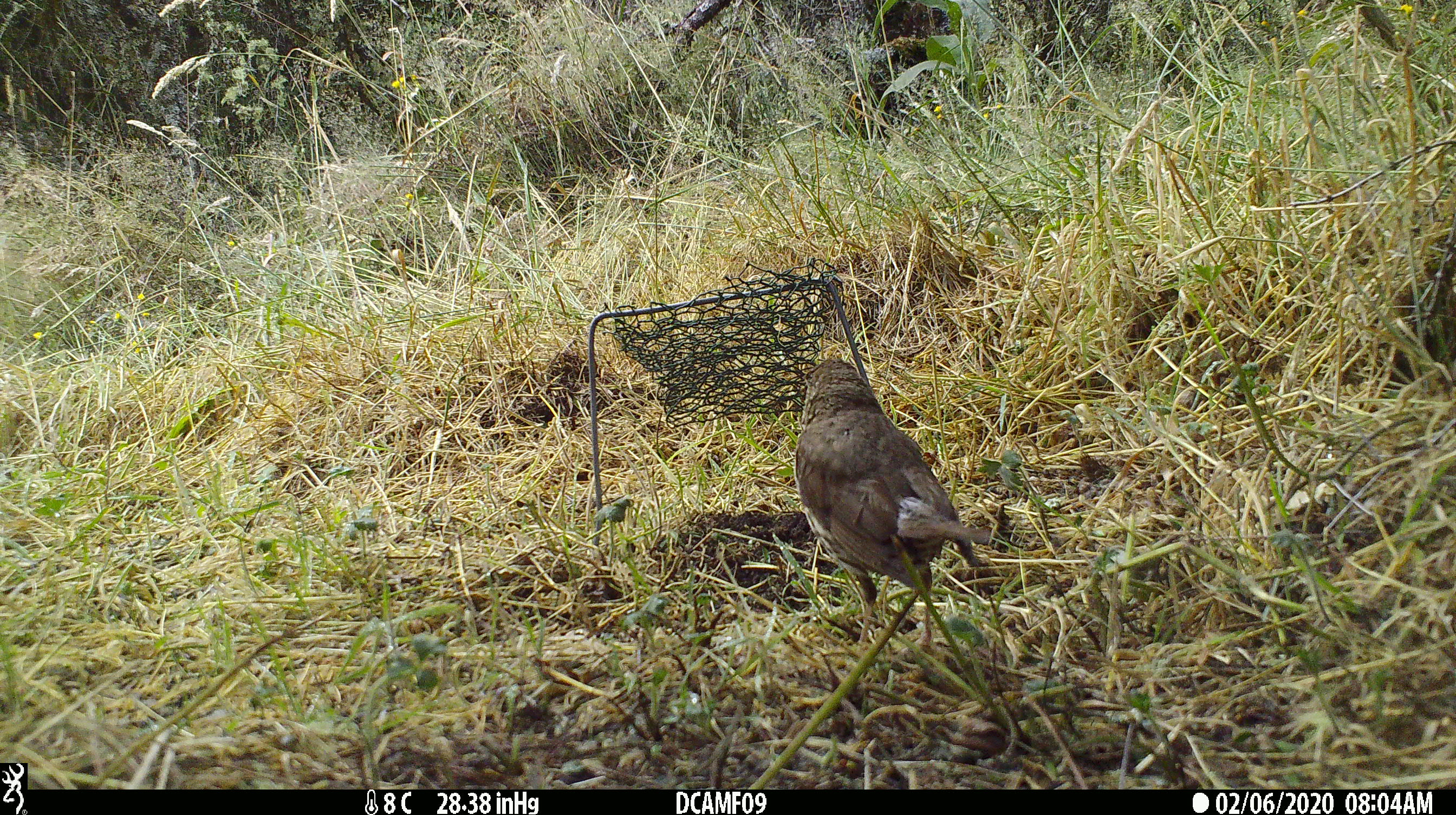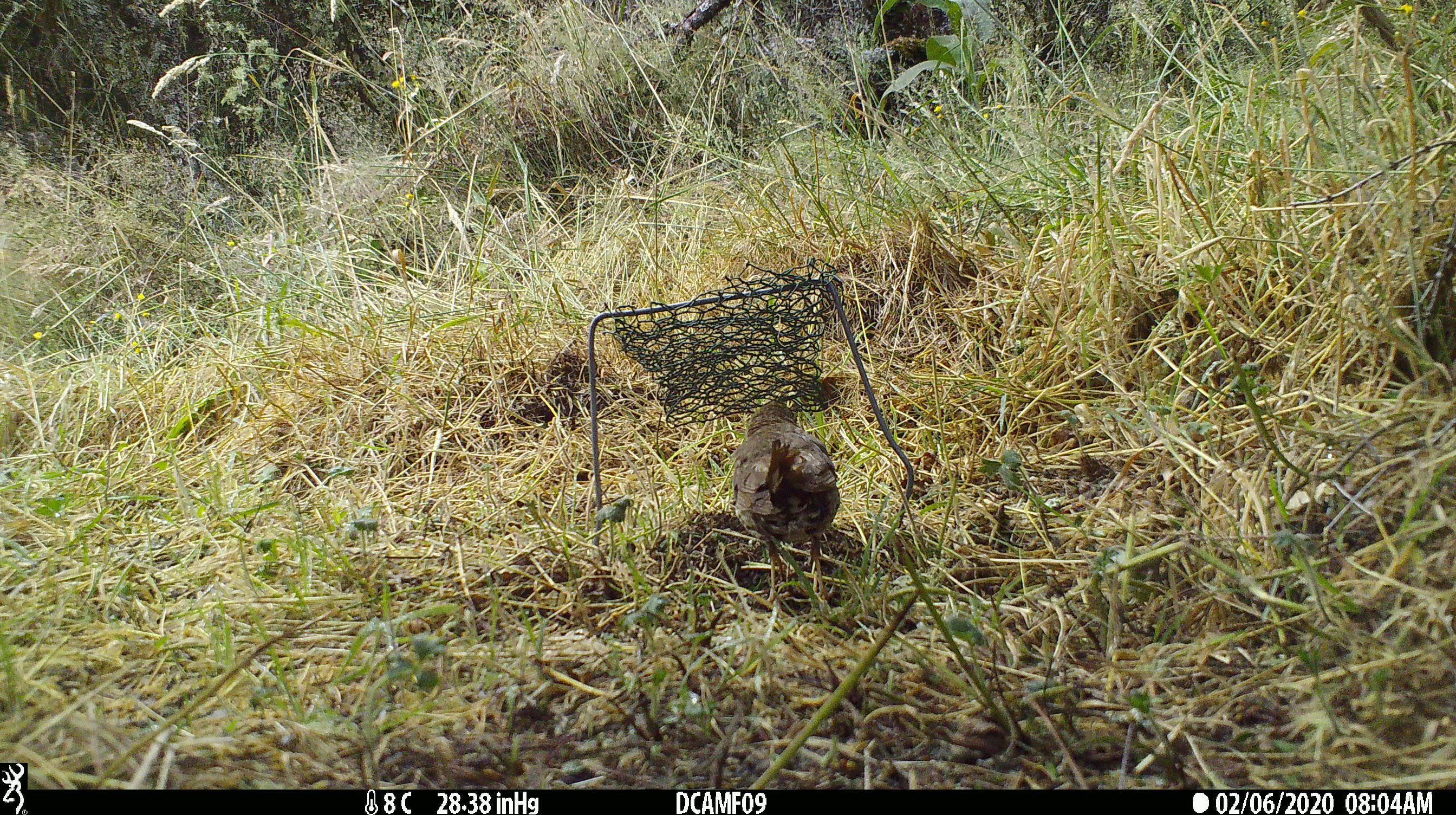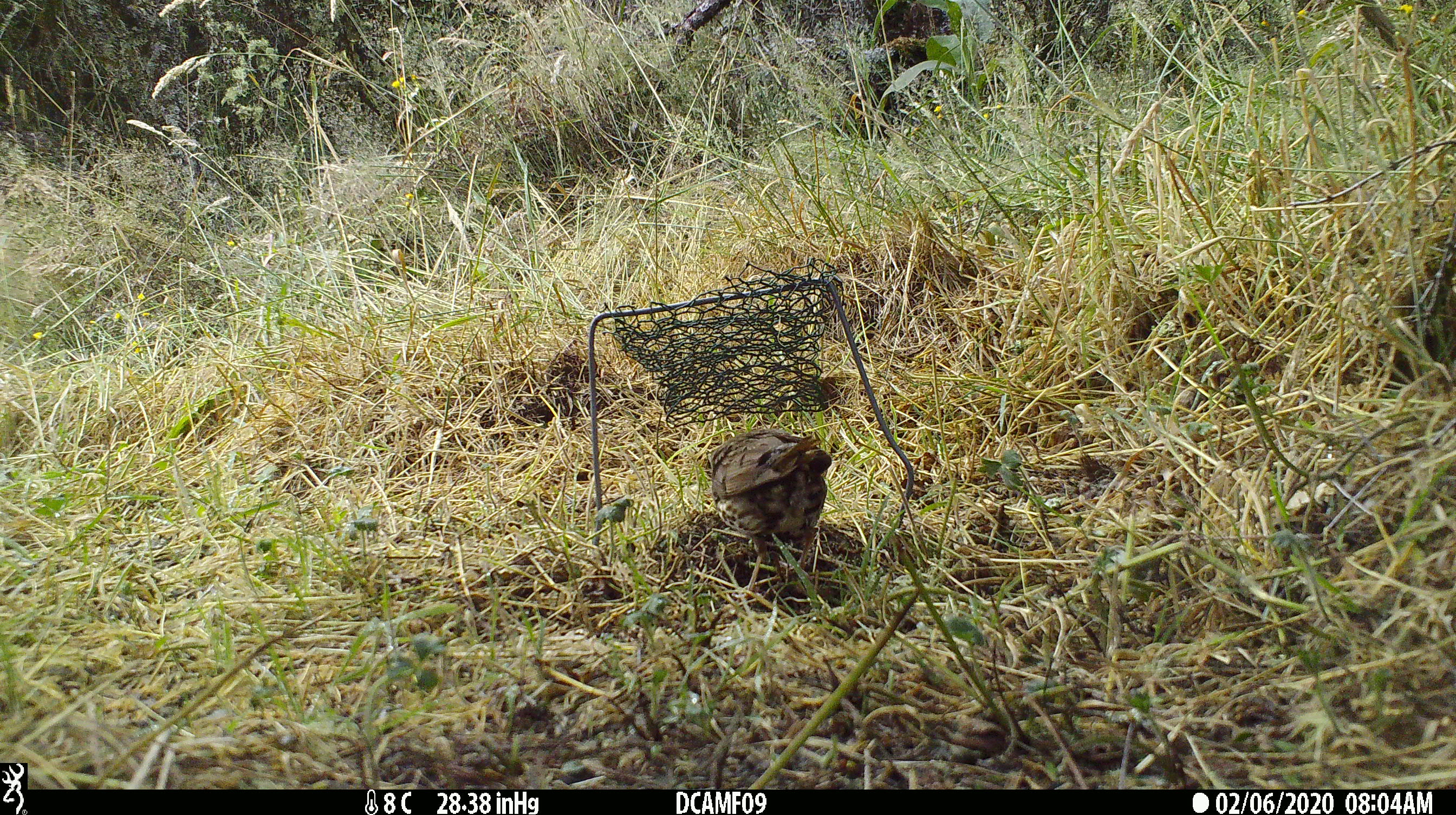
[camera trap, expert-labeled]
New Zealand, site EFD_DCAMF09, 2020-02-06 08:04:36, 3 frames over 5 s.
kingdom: Animalia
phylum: Chordata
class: Aves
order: Passeriformes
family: Turdidae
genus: Turdus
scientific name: Turdus philomelos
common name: song thrush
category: thrush